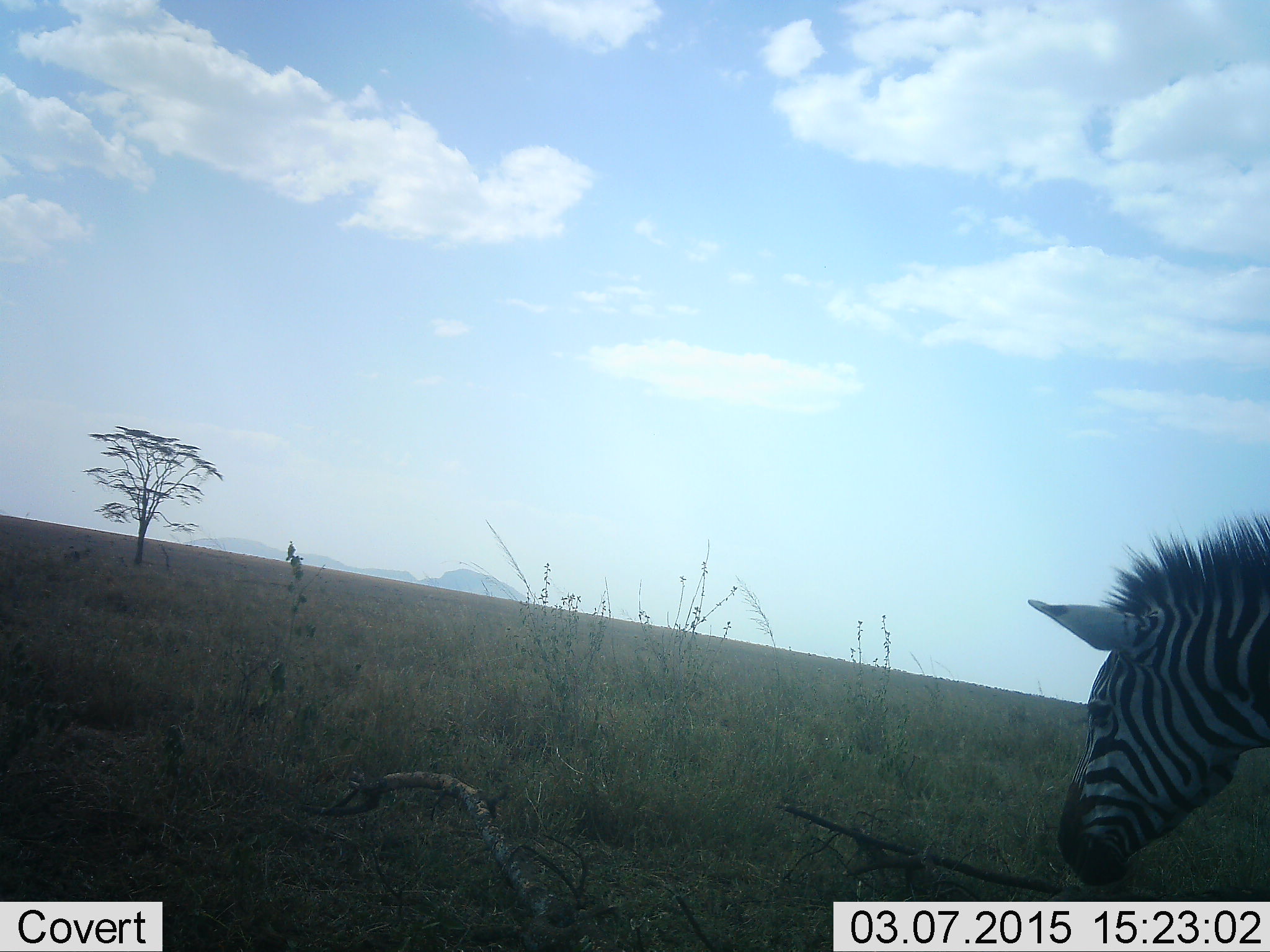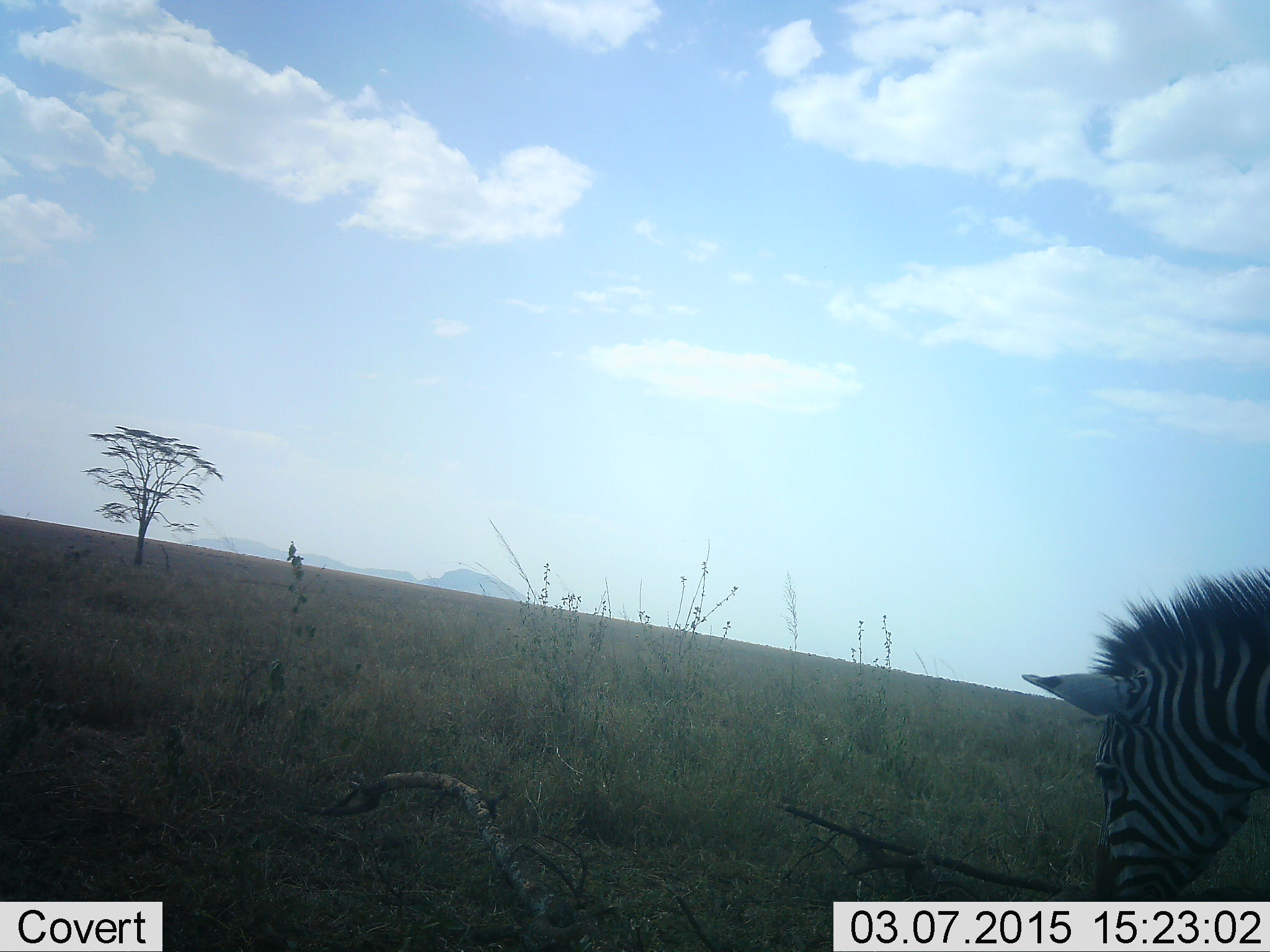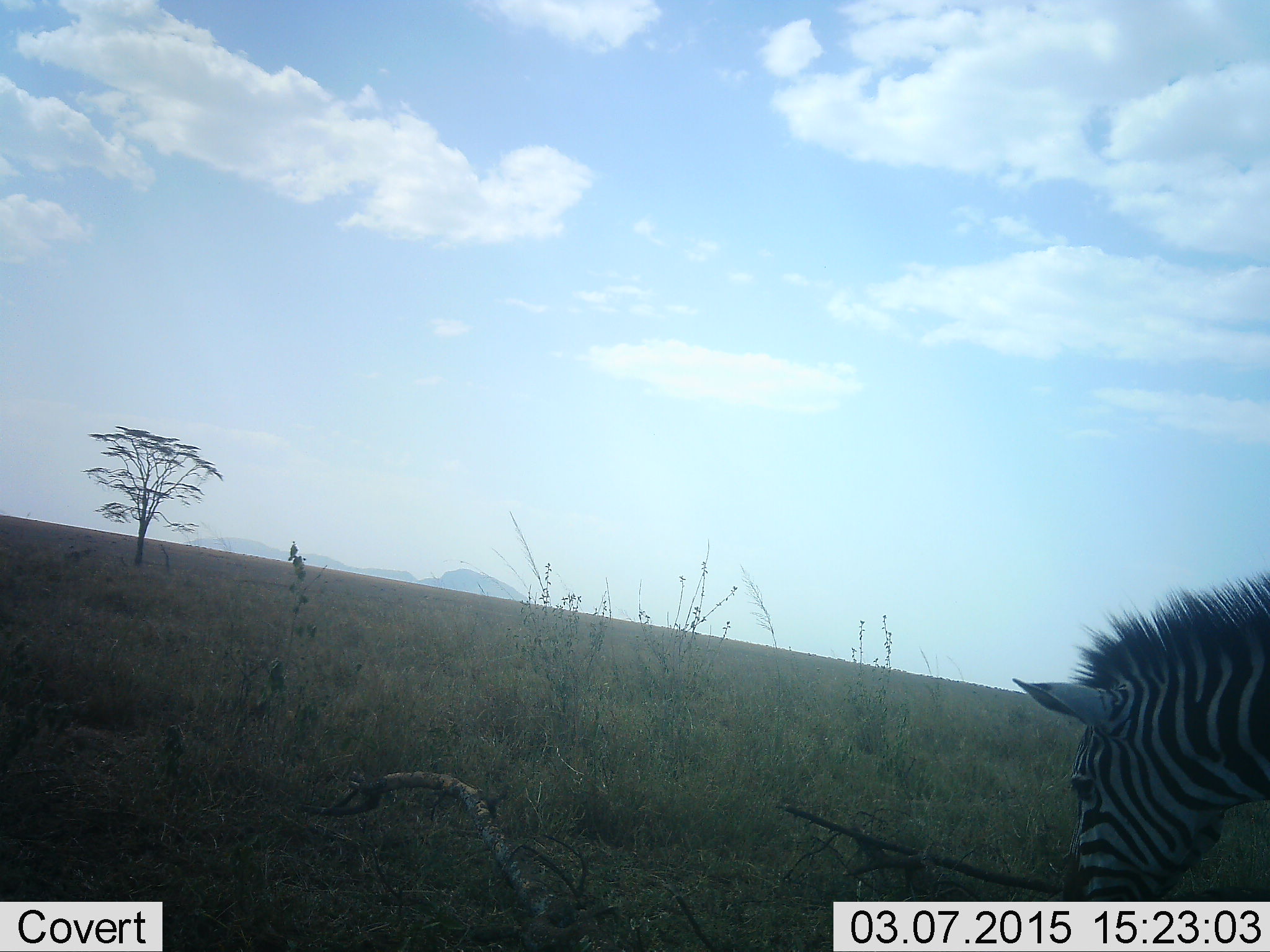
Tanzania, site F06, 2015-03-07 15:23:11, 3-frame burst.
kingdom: Animalia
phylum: Chordata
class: Mammalia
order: Perissodactyla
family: Equidae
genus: Equus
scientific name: Equus quagga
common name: plains zebra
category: zebra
Zebra (plains zebra) (Equus quagga), count 1. Behavior (volunteer vote fractions): standing 40%, resting 0%, moving 10%, interacting 0%. Young present (vote fraction): 0%. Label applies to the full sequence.